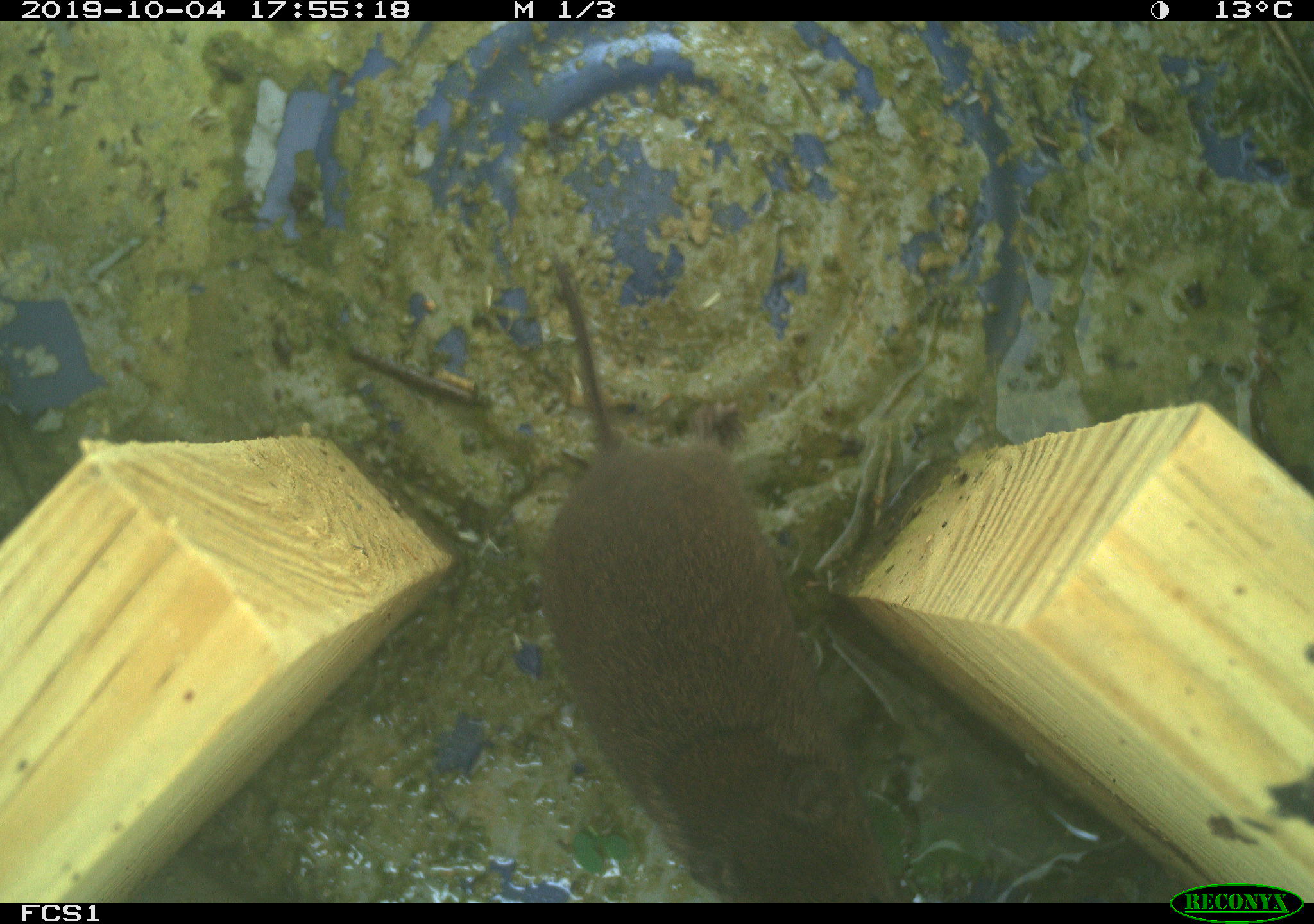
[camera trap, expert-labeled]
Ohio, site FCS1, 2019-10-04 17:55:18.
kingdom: Animalia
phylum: Chordata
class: Mammalia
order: Rodentia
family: Cricetidae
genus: Microtus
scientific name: Microtus pennsylvanicus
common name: meadow vole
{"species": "meadow vole (Microtus pennsylvanicus)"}